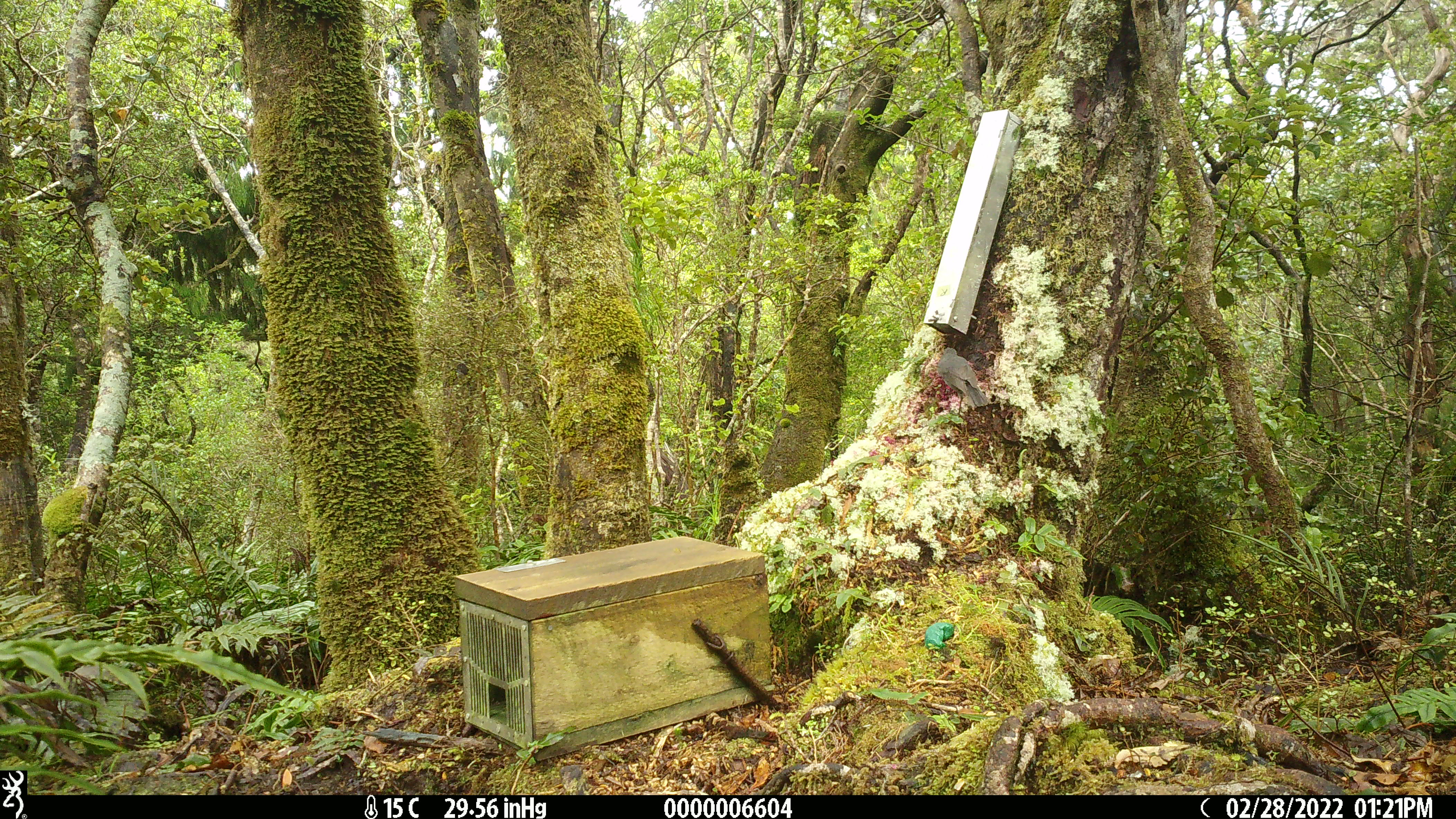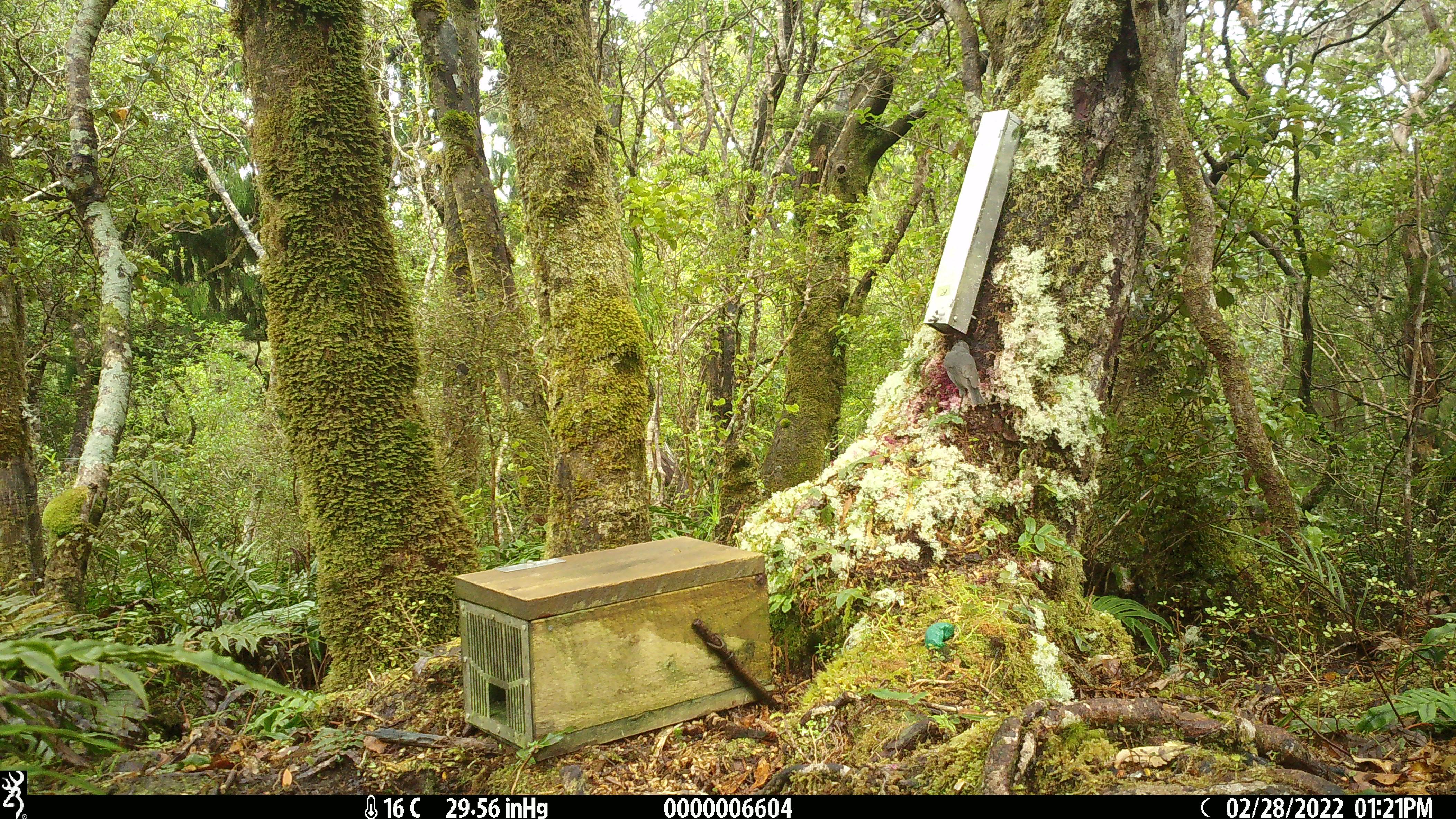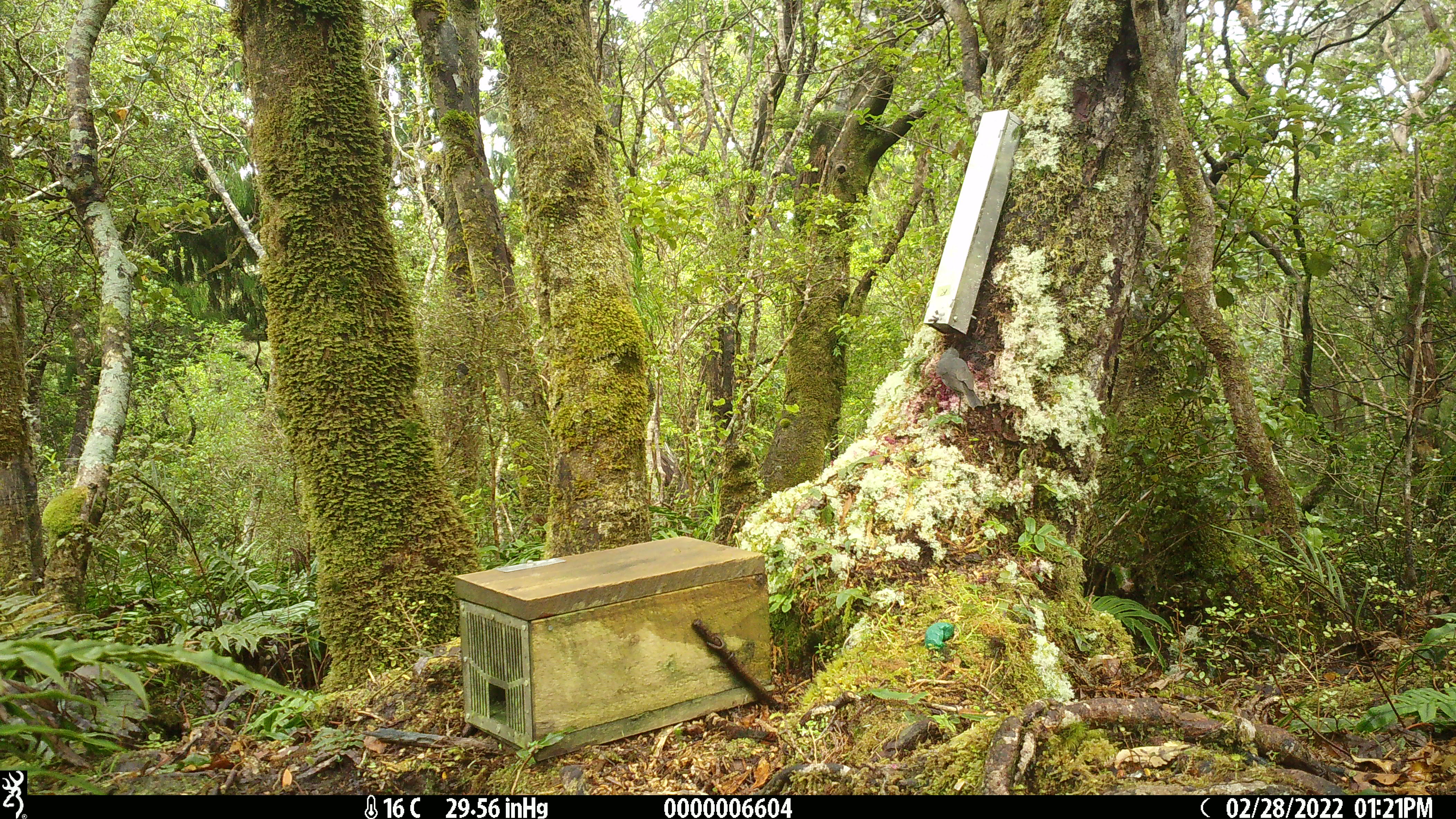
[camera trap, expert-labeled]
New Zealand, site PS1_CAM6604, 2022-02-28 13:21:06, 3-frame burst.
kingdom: Animalia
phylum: Chordata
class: Aves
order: Passeriformes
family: Petroicidae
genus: Petroica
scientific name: Petroica australis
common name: new zealand robin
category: robin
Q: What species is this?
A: Robin (new zealand robin) (Petroica australis).